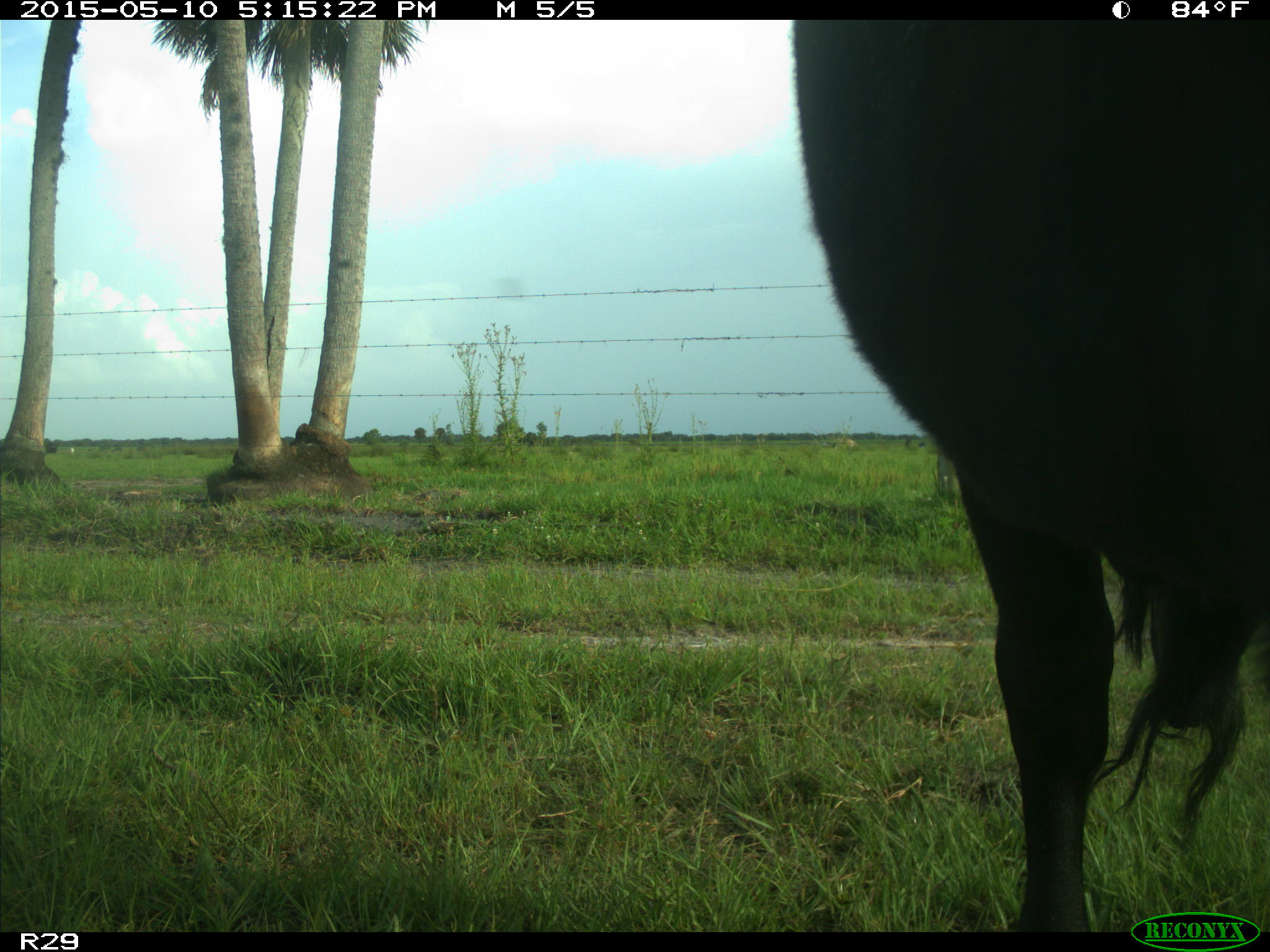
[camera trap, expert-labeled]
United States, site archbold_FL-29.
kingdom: Animalia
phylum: Chordata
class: Mammalia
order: Artiodactyla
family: Bovidae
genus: Bos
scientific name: Bos taurus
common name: domestic cow